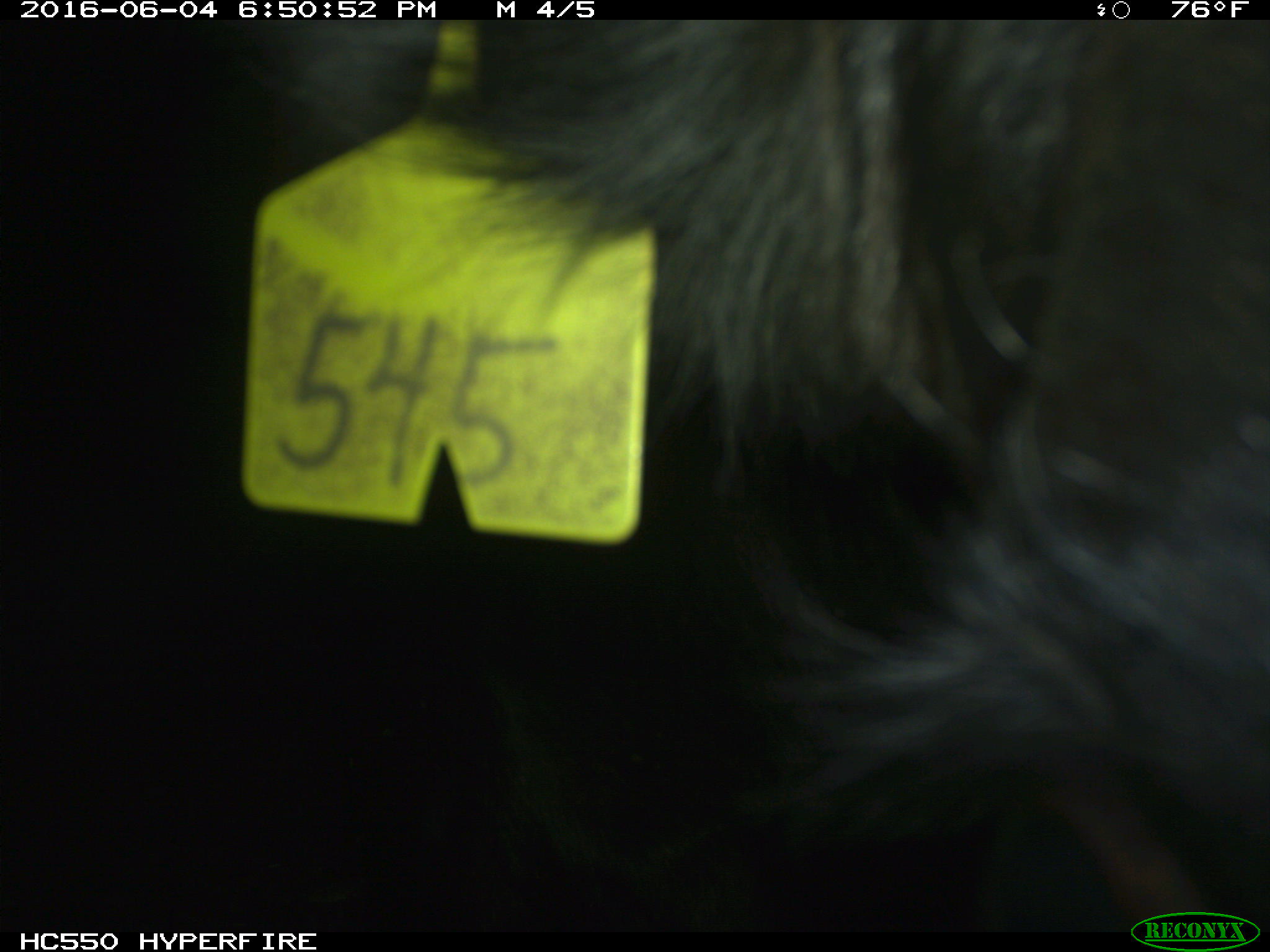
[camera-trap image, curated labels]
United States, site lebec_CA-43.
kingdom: Animalia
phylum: Chordata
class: Mammalia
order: Artiodactyla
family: Bovidae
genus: Bos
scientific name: Bos taurus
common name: domestic cow